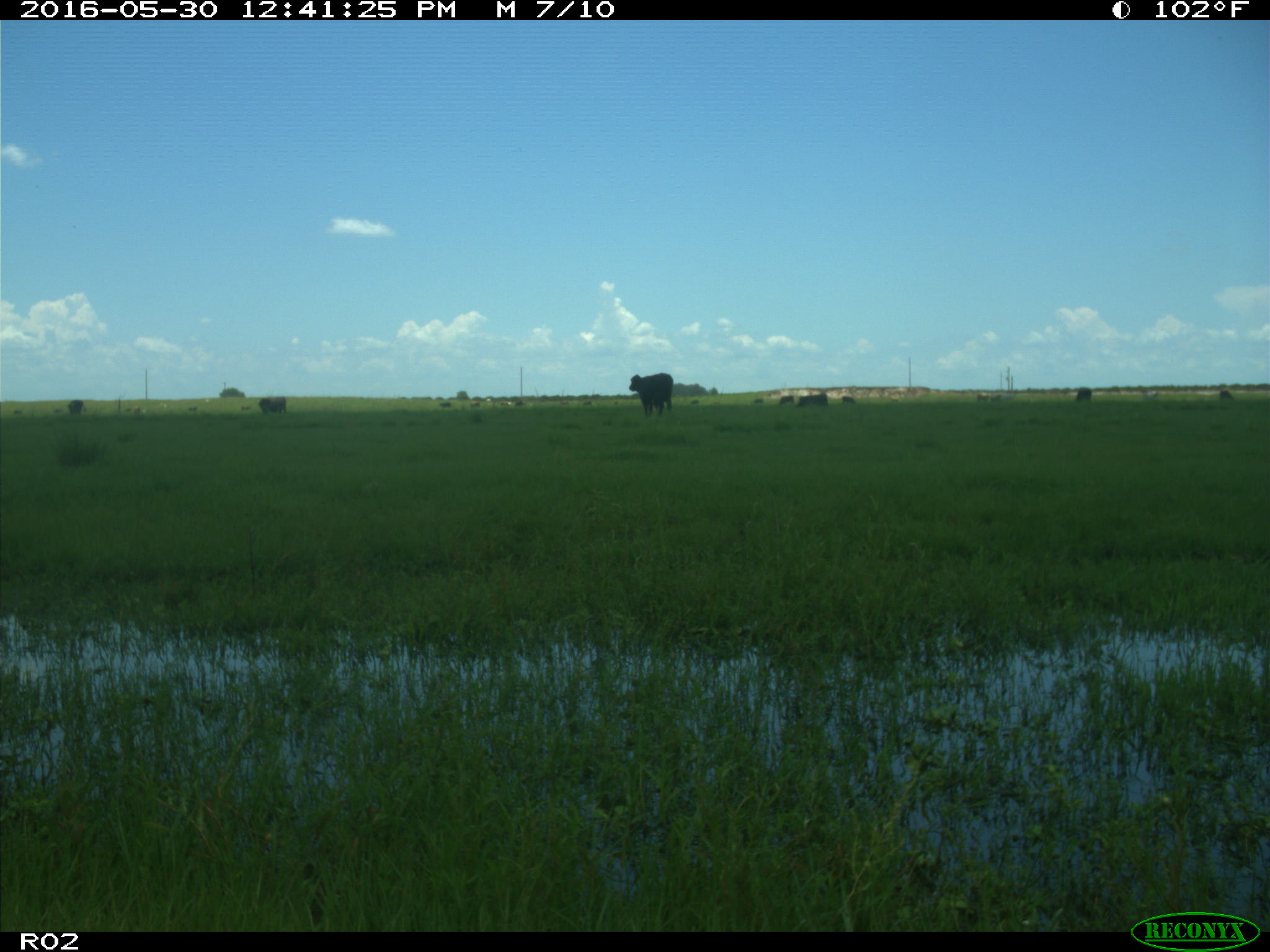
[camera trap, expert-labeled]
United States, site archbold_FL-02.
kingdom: Animalia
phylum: Chordata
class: Mammalia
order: Artiodactyla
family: Bovidae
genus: Bos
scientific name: Bos taurus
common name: domestic cow